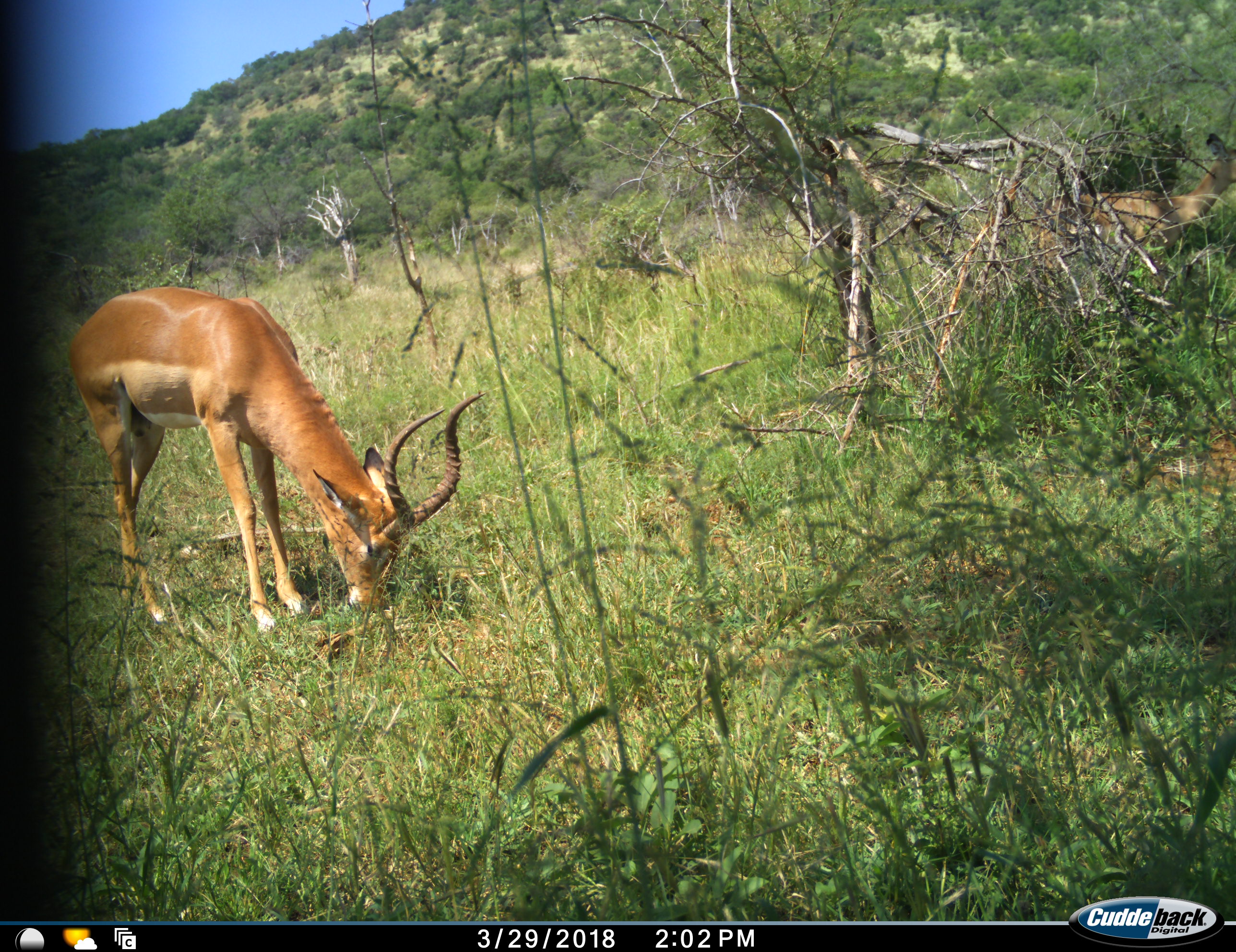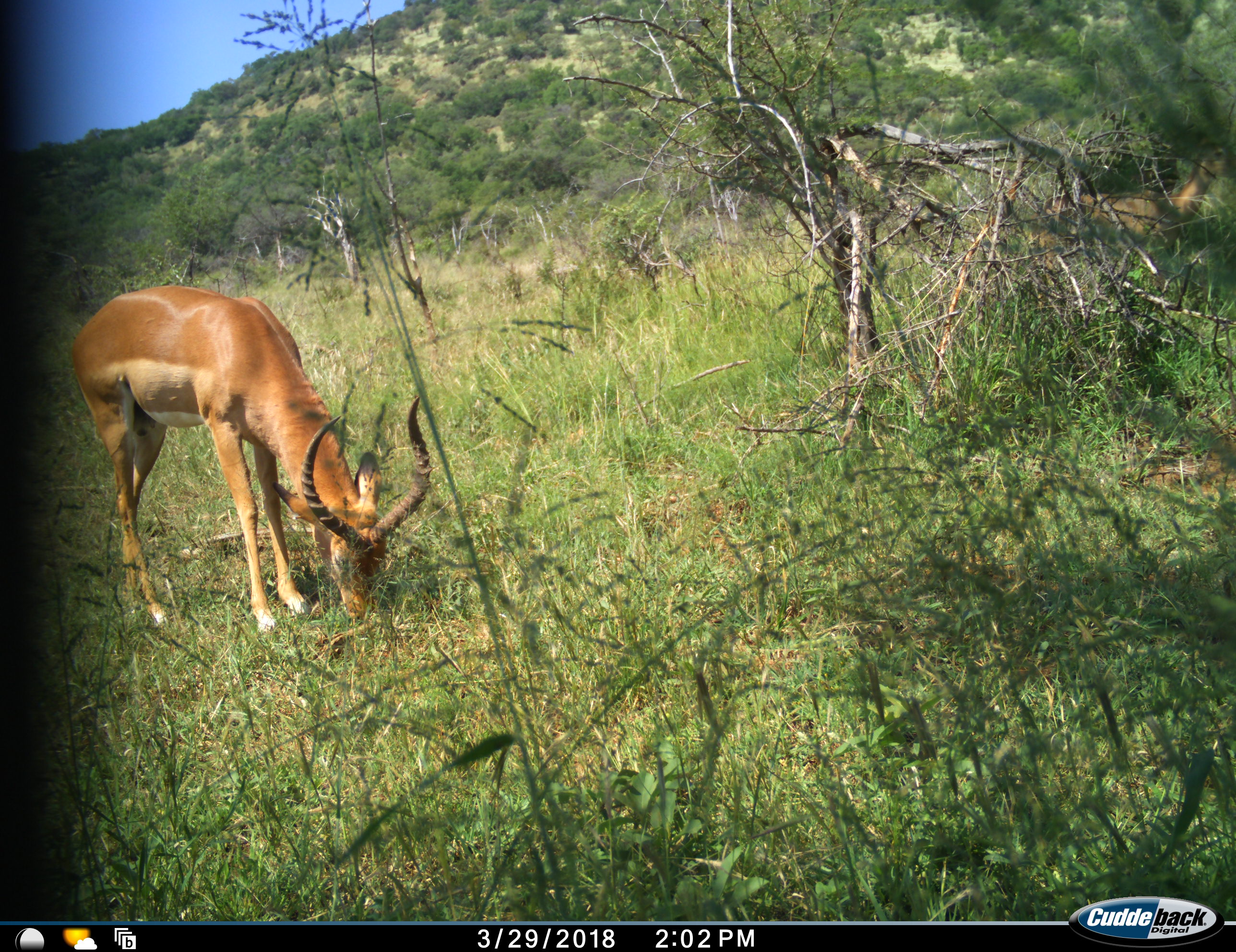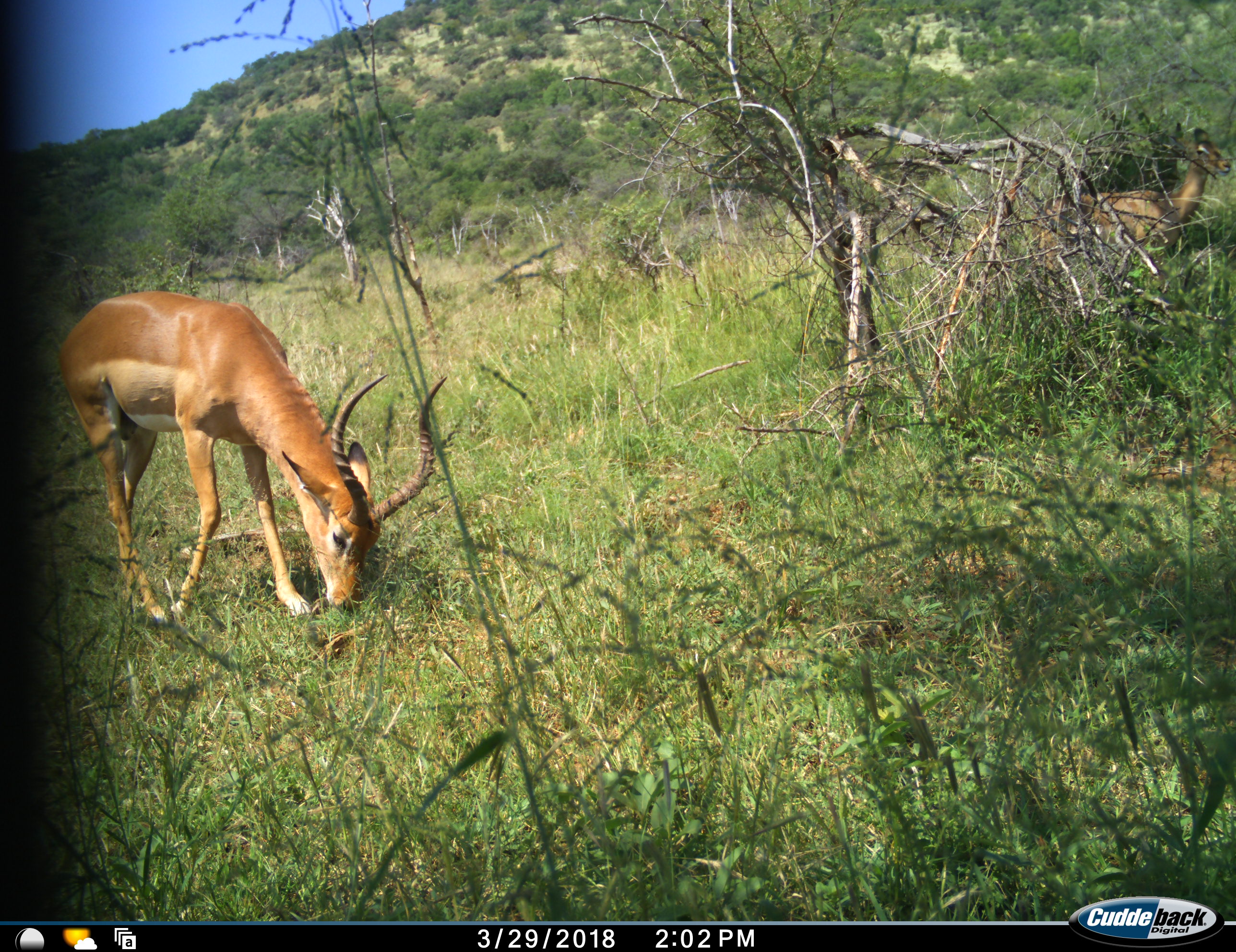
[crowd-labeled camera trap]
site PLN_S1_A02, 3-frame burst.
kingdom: Animalia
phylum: Chordata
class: Mammalia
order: Artiodactyla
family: Bovidae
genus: Aepyceros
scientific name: Aepyceros melampus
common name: impala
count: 1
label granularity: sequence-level